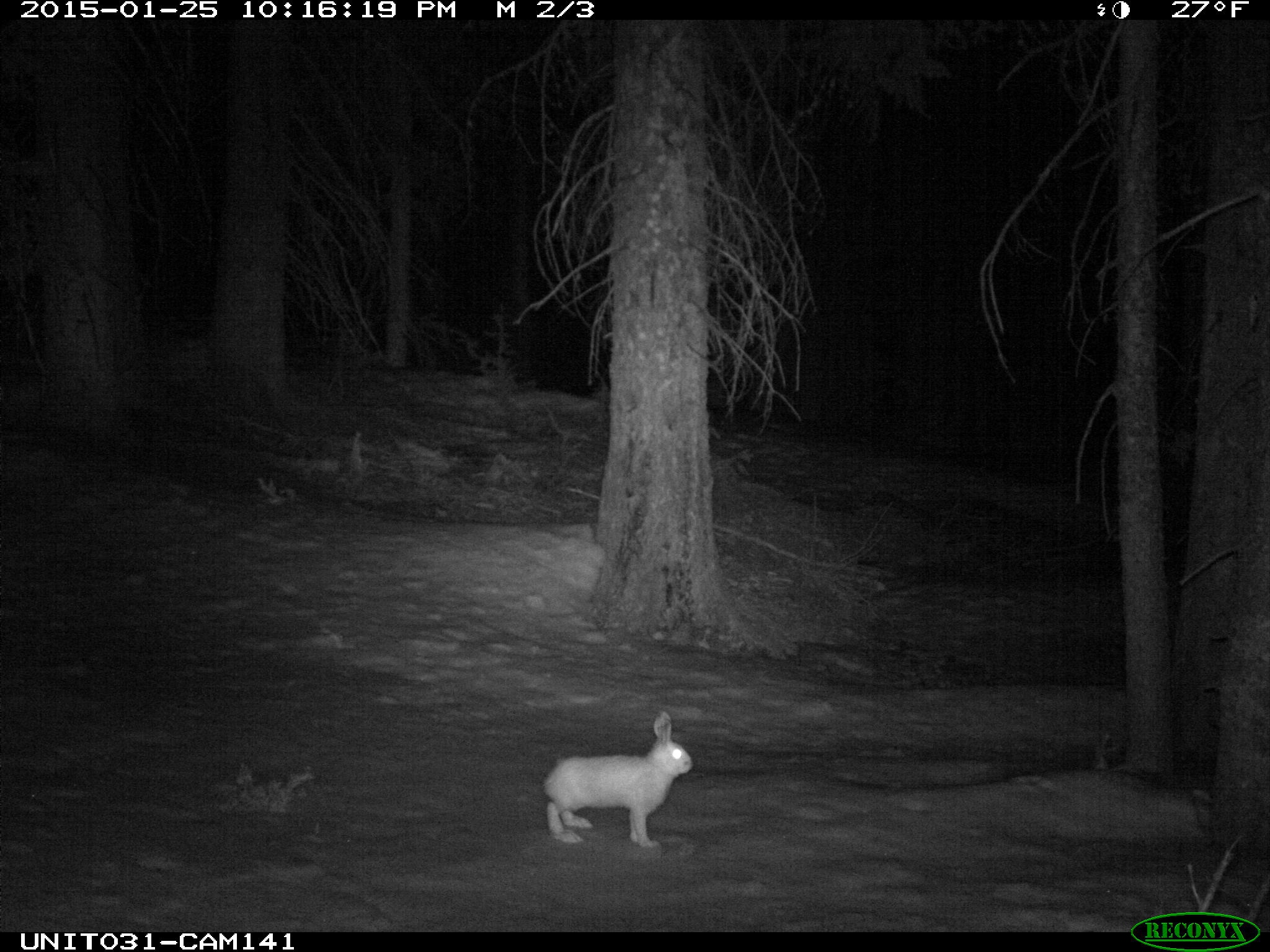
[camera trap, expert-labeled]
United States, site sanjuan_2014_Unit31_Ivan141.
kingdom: Animalia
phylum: Chordata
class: Mammalia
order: Lagomorpha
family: Leporidae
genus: Lepus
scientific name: Lepus americanus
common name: snowshoe hare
Lepus americanus (snowshoe hare).